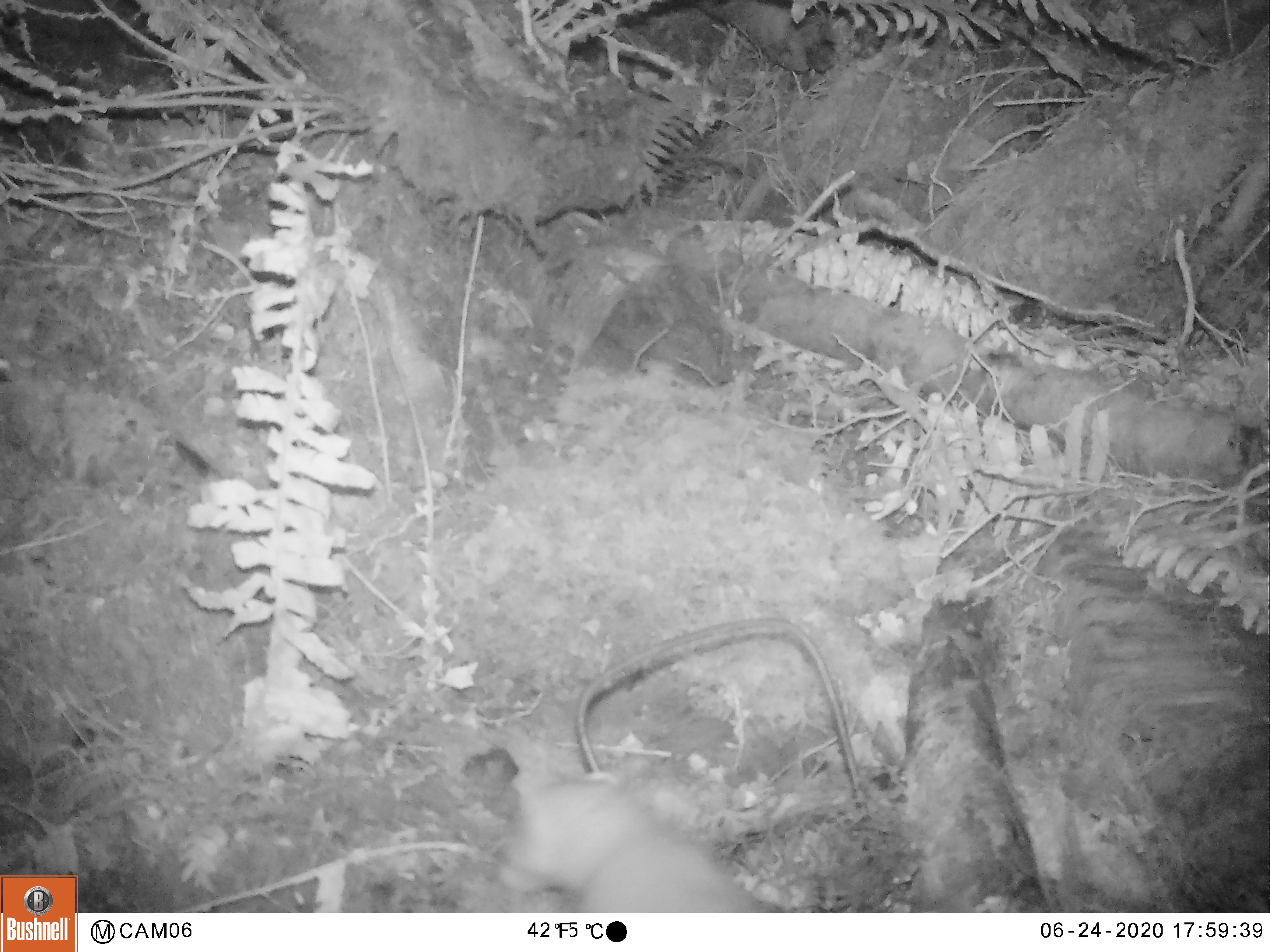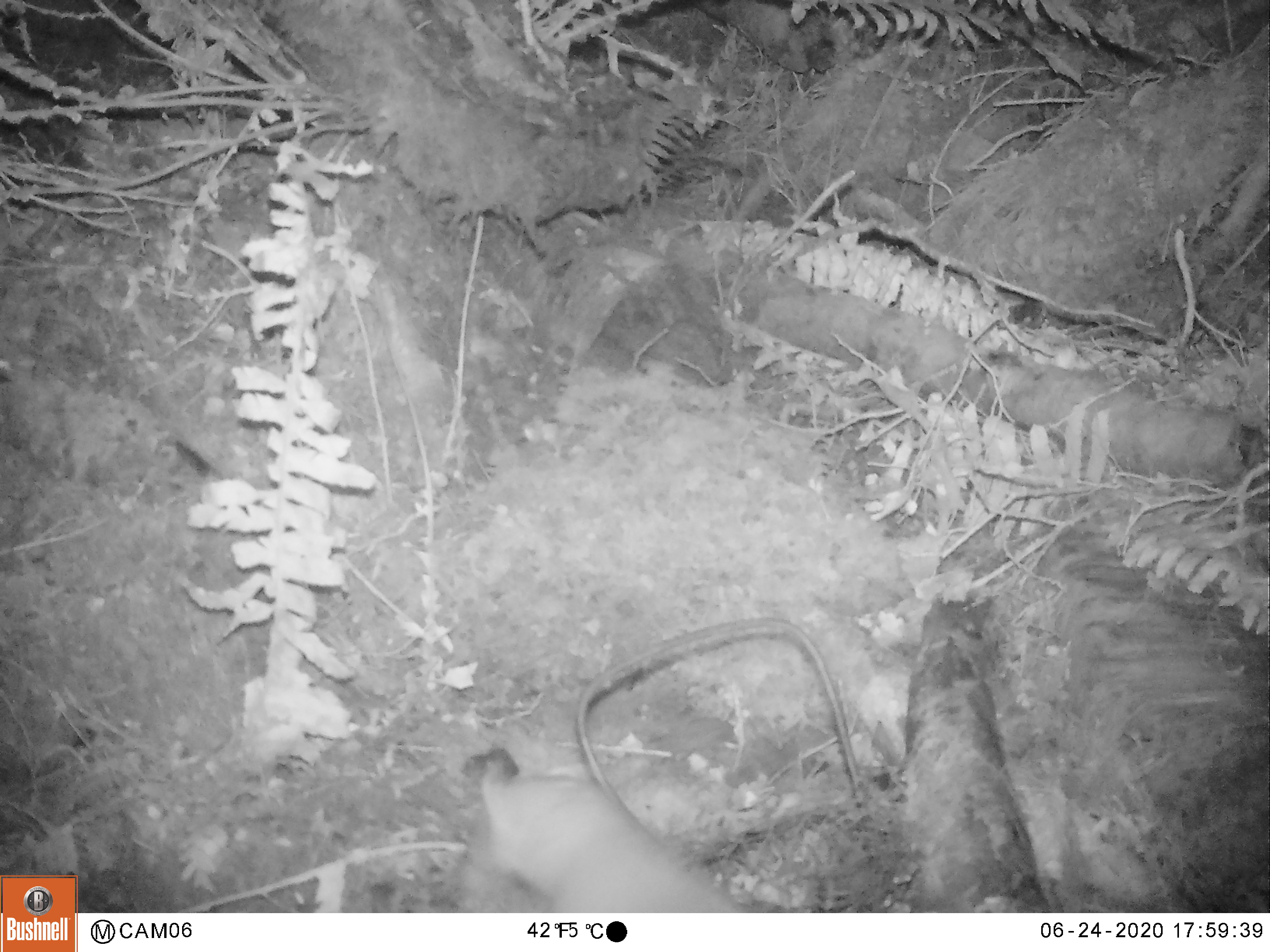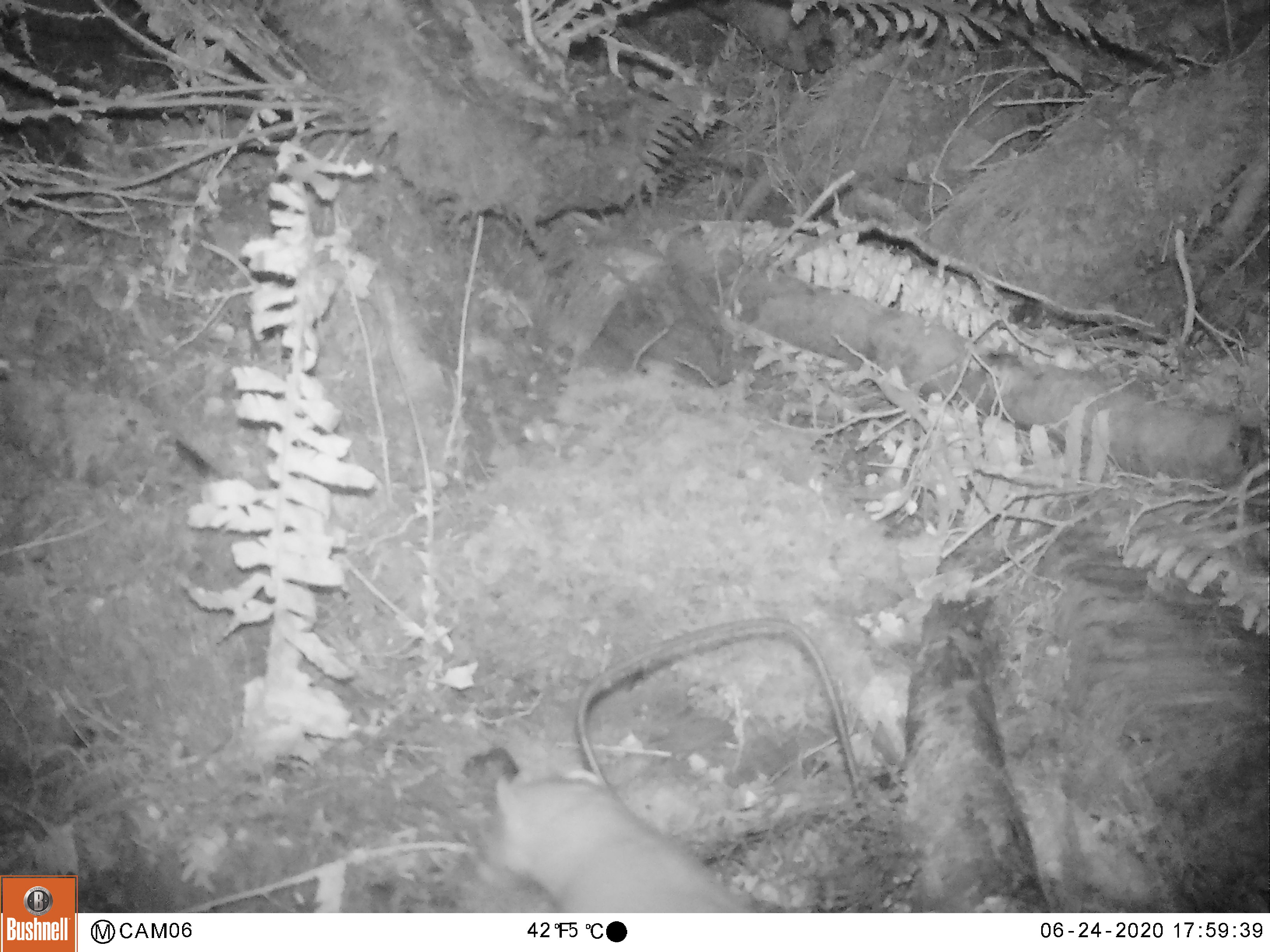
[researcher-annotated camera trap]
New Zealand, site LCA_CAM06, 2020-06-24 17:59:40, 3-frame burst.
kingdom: Animalia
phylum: Chordata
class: Mammalia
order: Carnivora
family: Mustelidae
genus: Mustela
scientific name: Mustela erminea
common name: stoat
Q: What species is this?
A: Stoat (Mustela erminea).